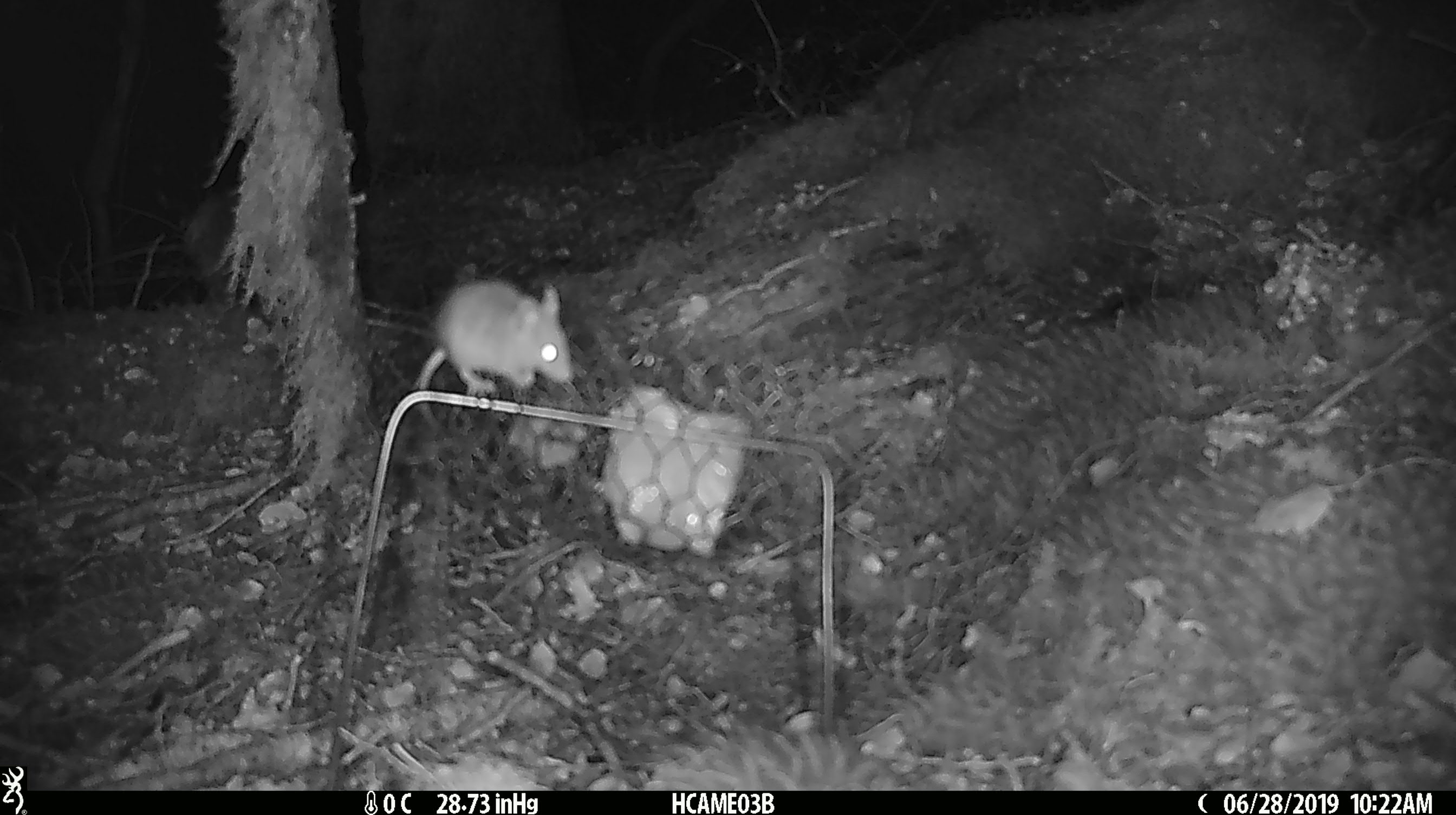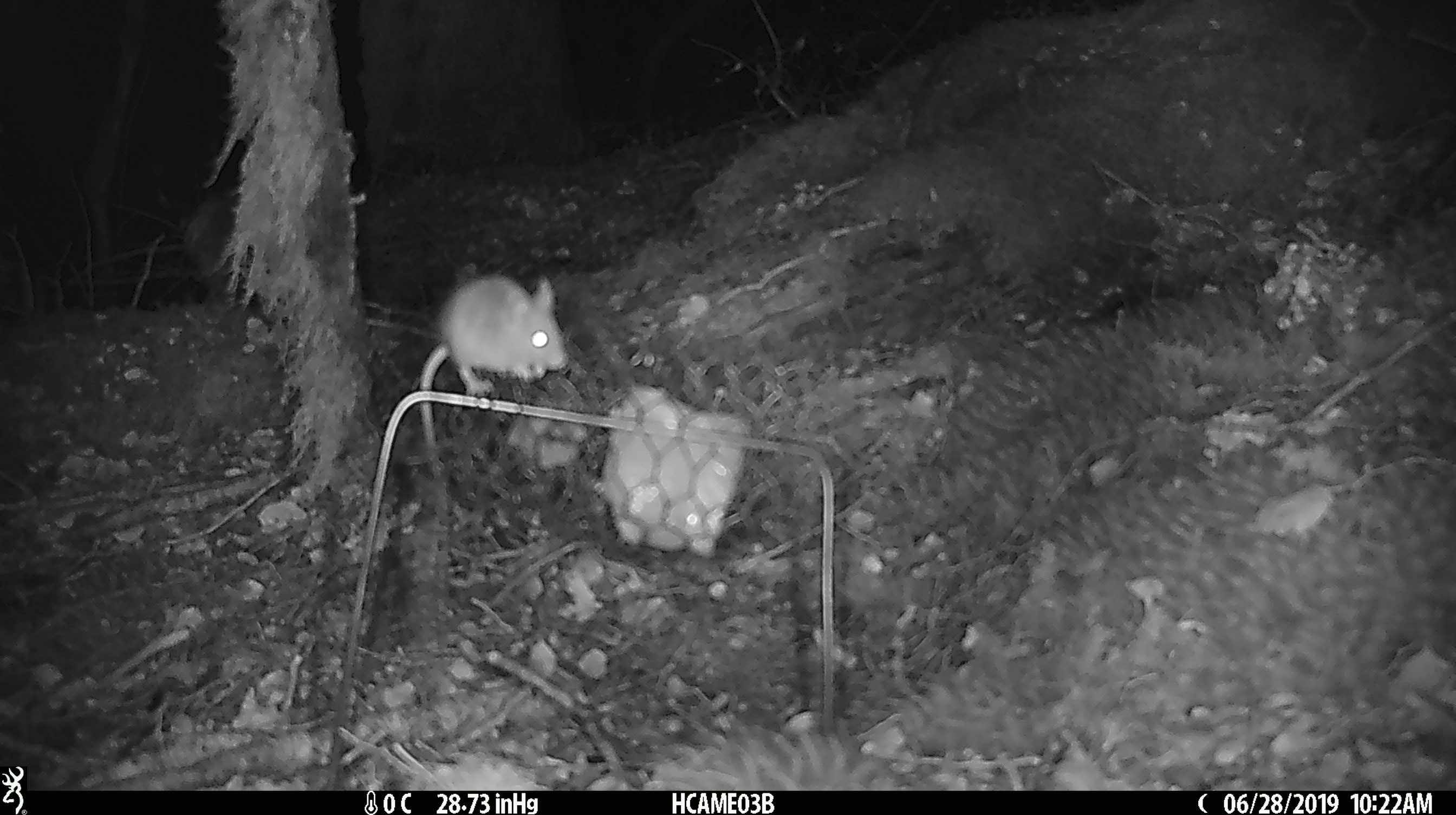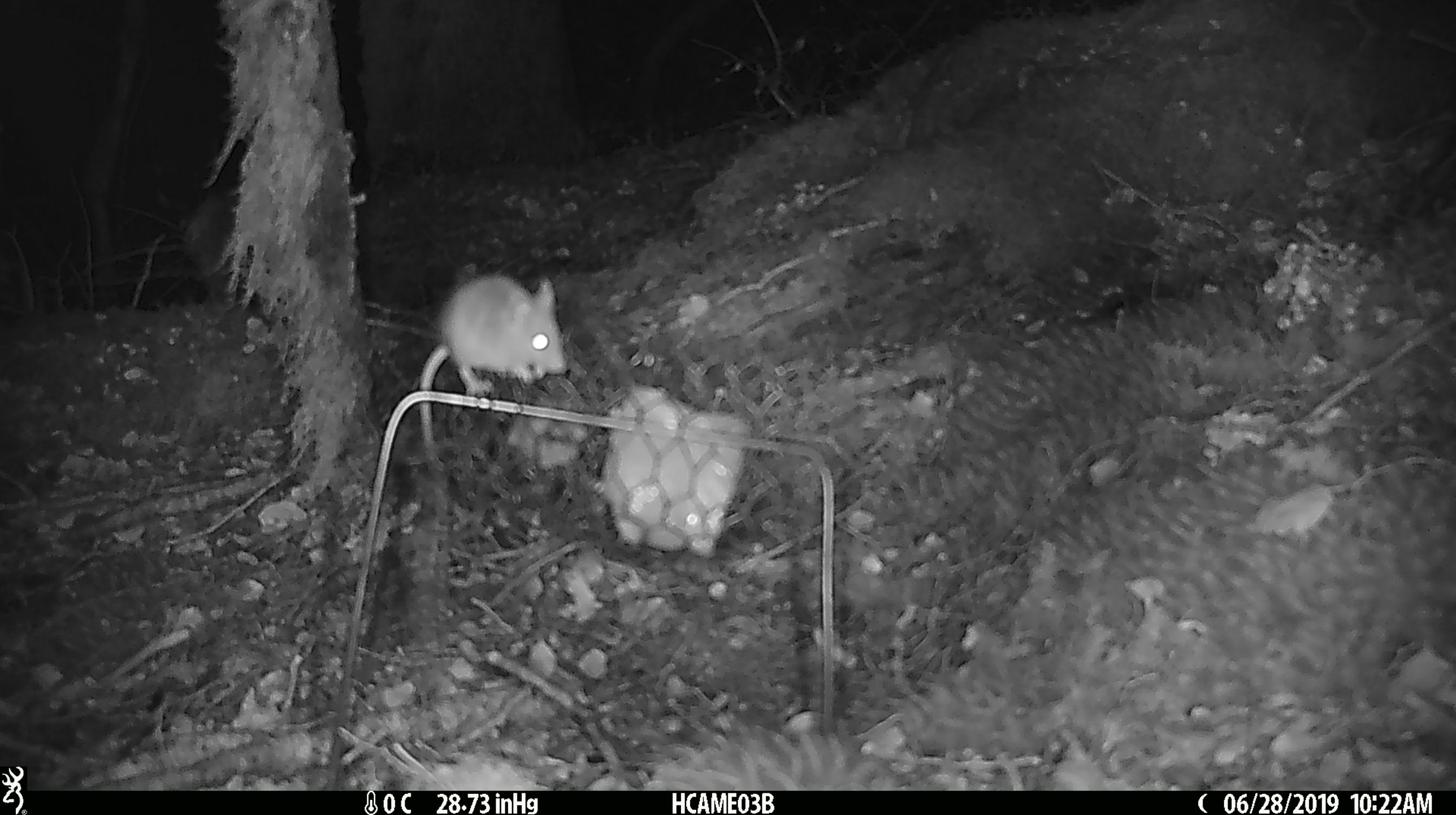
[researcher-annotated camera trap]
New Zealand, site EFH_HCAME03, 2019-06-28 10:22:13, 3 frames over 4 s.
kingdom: Animalia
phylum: Chordata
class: Mammalia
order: Rodentia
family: Muridae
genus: Mus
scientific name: Mus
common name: mouse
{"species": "mouse (Mus)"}